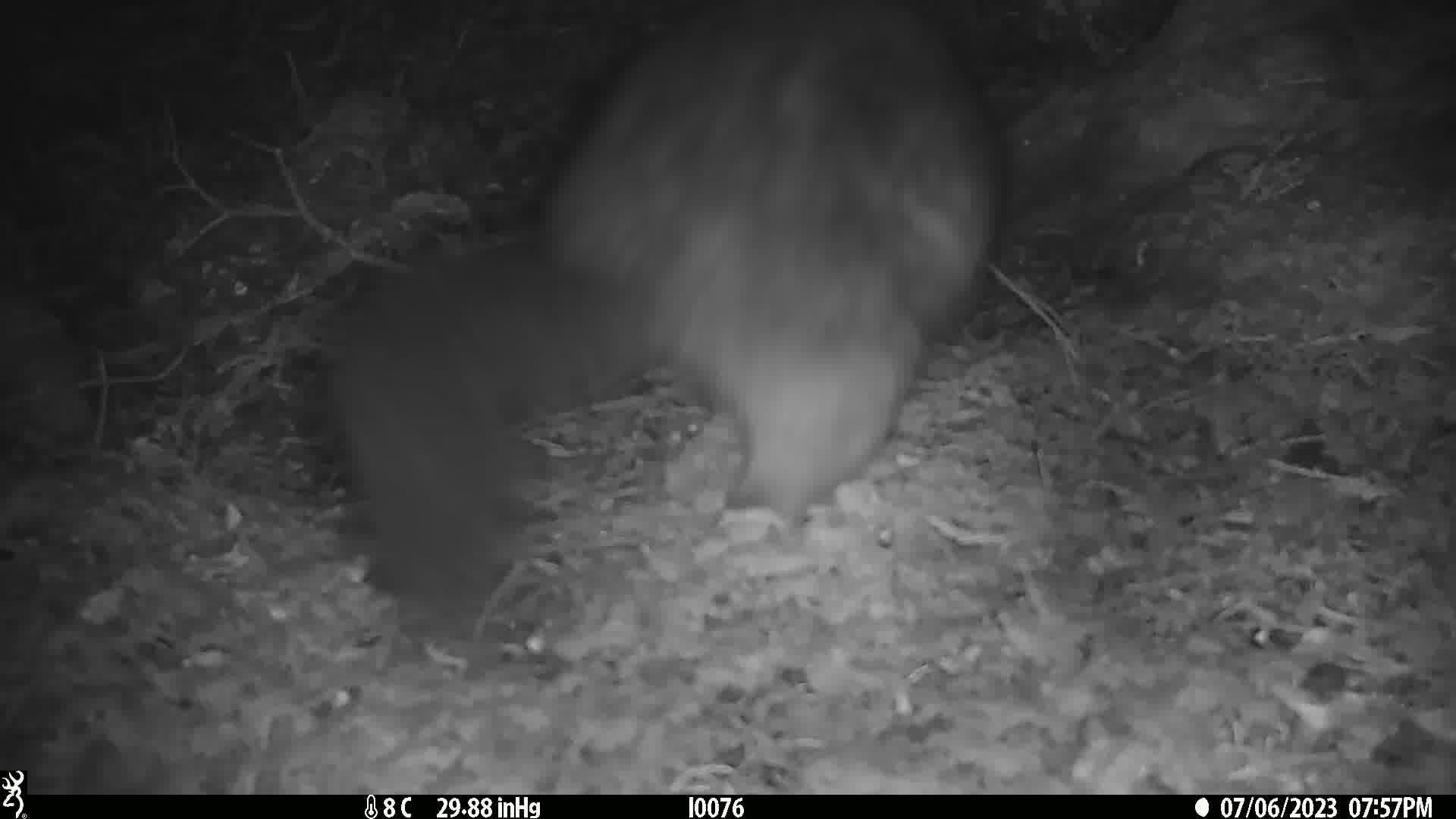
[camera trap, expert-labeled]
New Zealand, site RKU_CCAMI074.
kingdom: Animalia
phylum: Chordata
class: Mammalia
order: Diprotodontia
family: Phalangeridae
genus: Trichosurus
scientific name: Trichosurus vulpecula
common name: common brushtail possum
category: possum